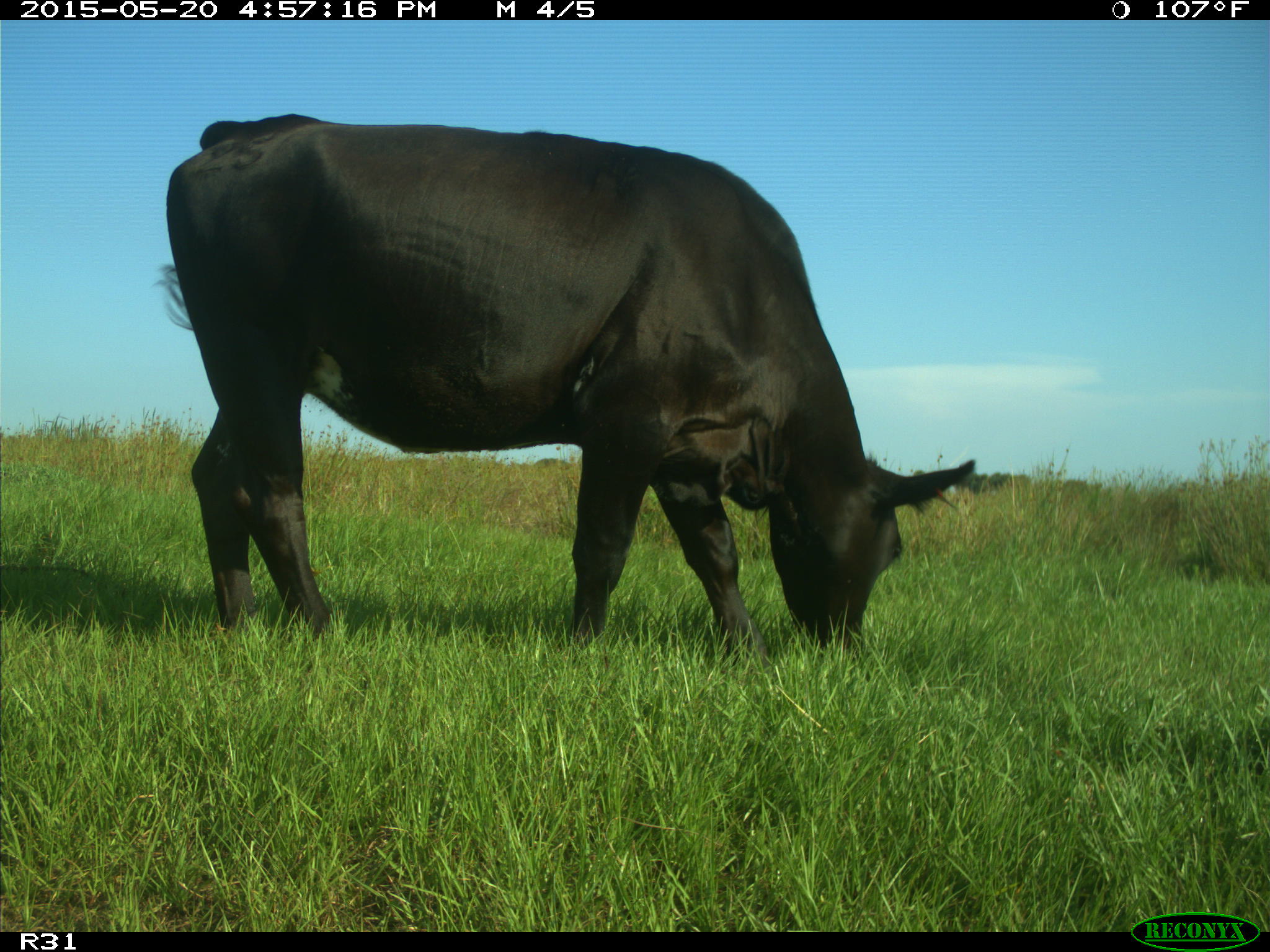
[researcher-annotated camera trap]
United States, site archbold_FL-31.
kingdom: Animalia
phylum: Chordata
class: Mammalia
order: Artiodactyla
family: Bovidae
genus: Bos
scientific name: Bos taurus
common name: domestic cow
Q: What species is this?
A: Bos taurus (domestic cow).